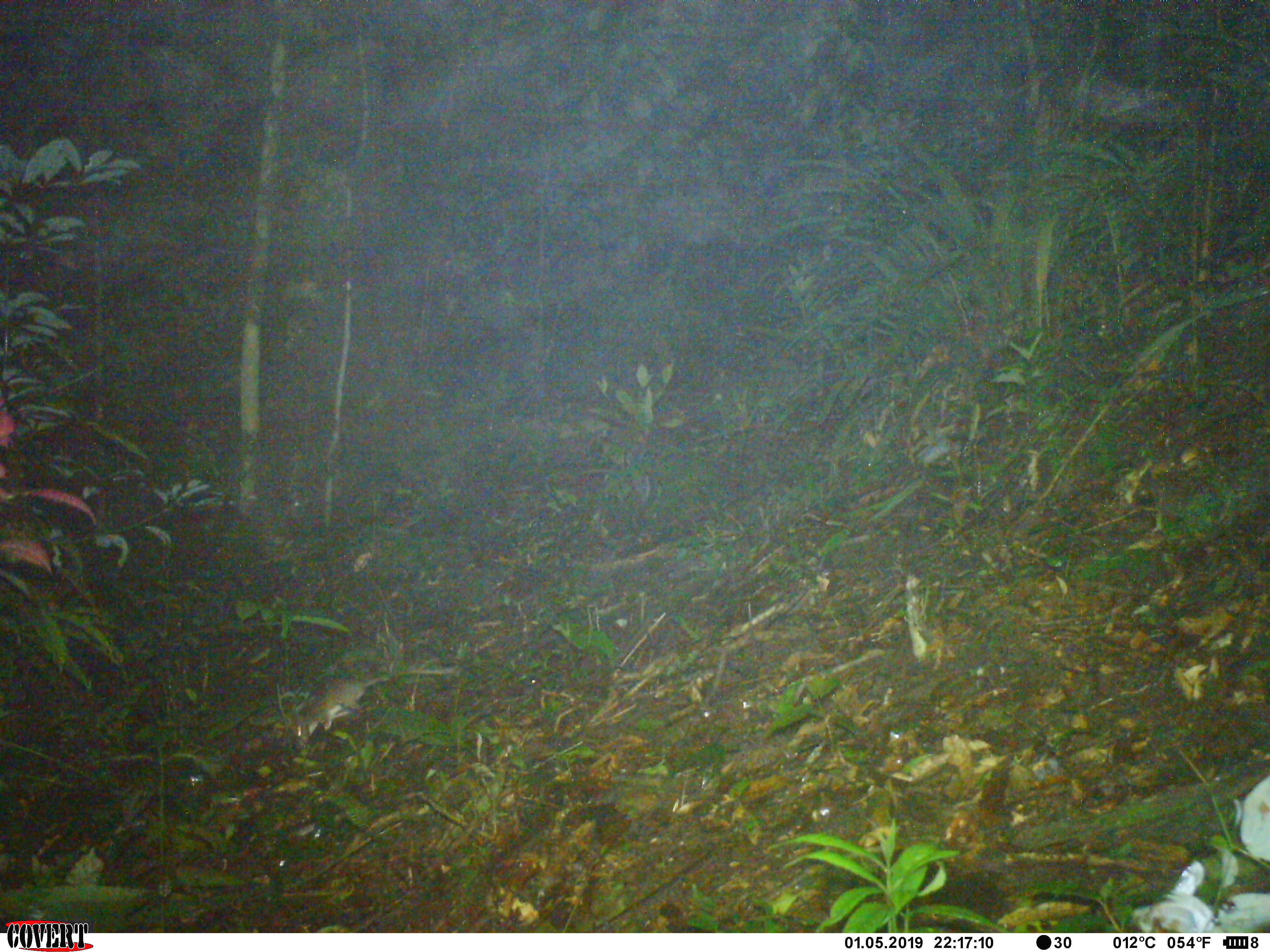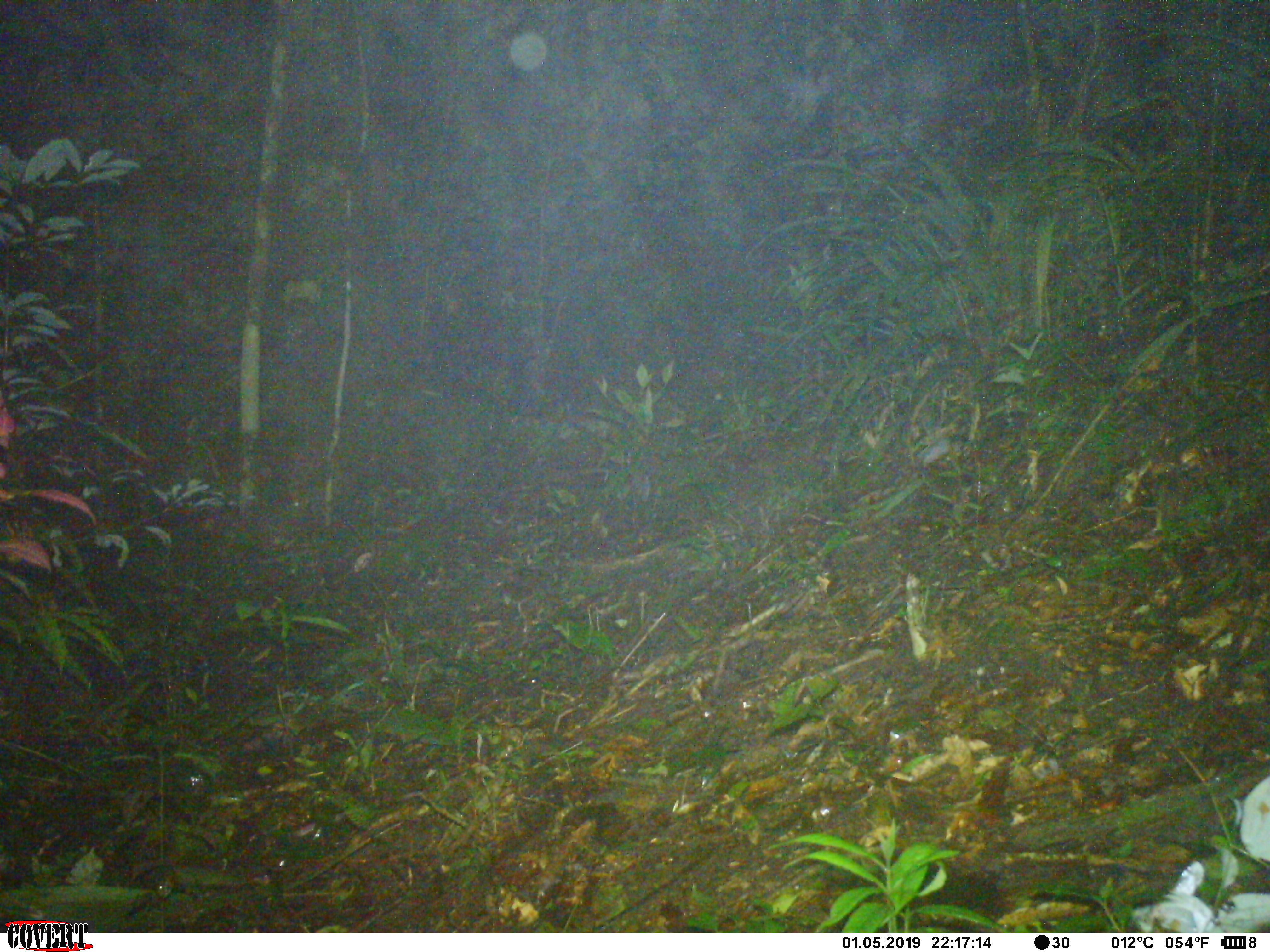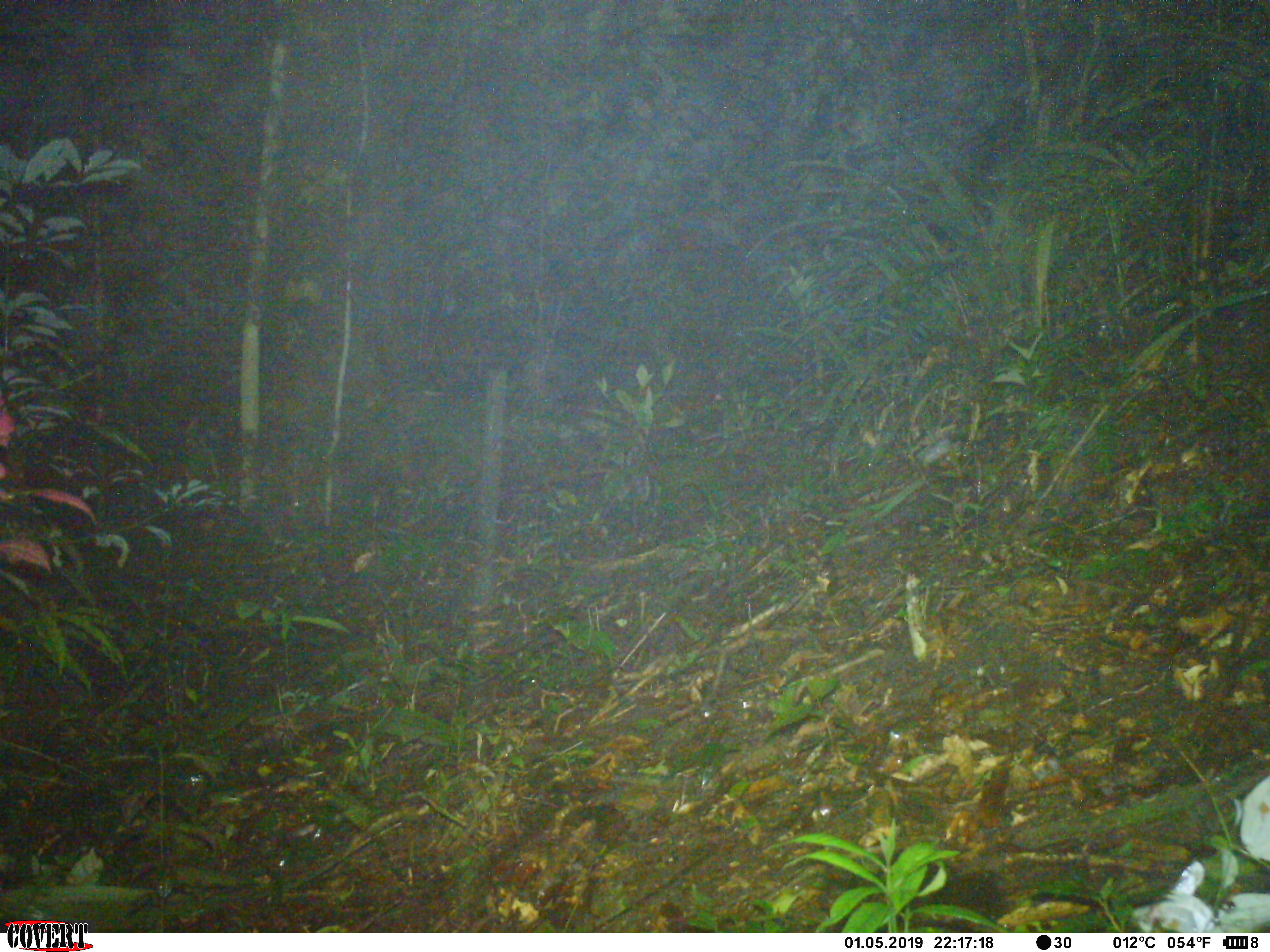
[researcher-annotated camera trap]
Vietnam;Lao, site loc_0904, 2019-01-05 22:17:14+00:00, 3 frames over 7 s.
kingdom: Animalia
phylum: Chordata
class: Mammalia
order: Rodentia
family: Muridae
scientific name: Muridae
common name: old-world mice and rats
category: unidentified murid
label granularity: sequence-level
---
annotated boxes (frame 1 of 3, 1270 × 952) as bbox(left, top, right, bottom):
unidentified murid: bbox(293, 667, 453, 746)